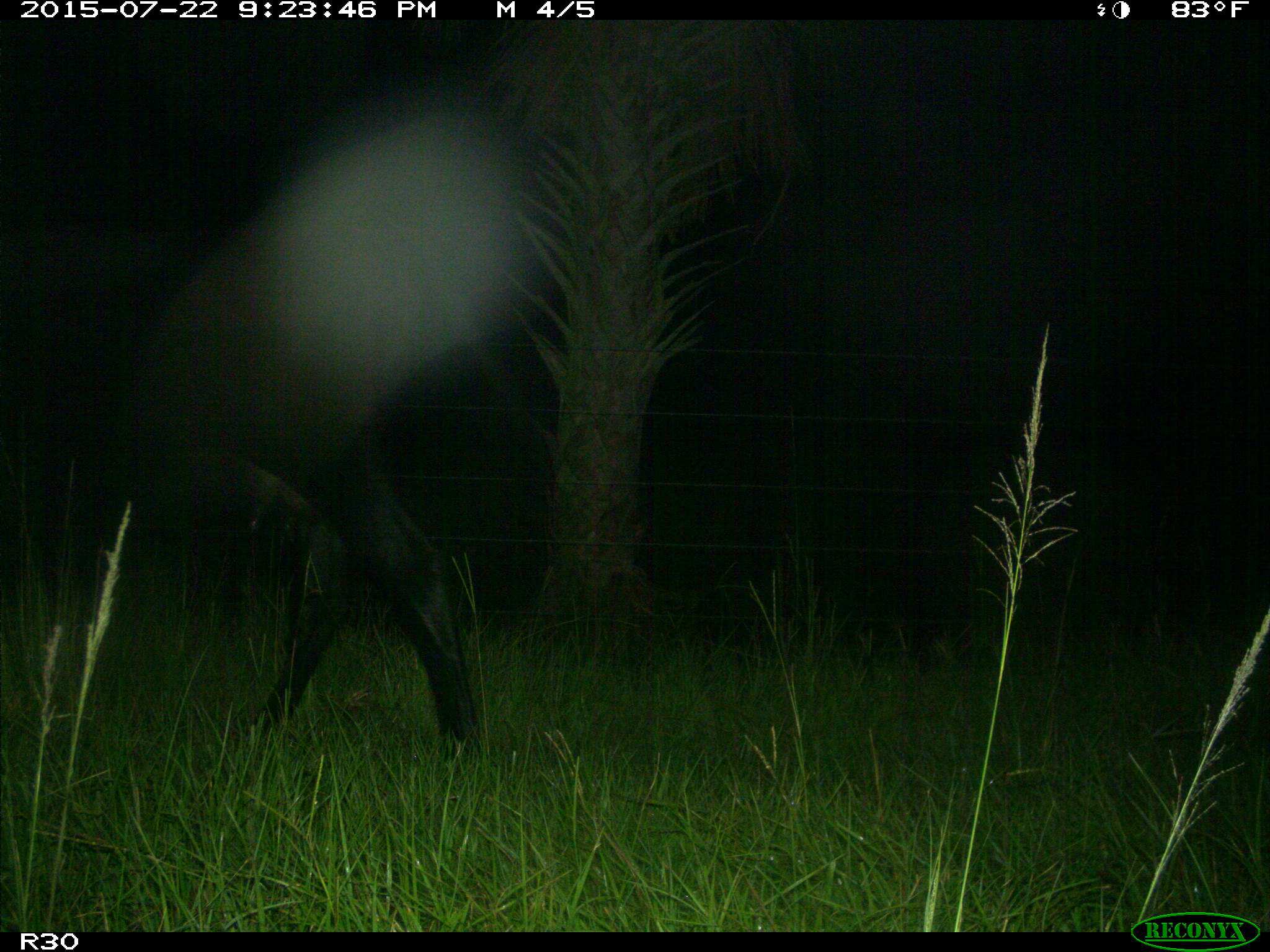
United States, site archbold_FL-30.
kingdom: Animalia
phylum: Chordata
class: Mammalia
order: Artiodactyla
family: Bovidae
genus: Bos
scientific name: Bos taurus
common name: domestic cow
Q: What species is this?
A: Bos taurus (domestic cow).